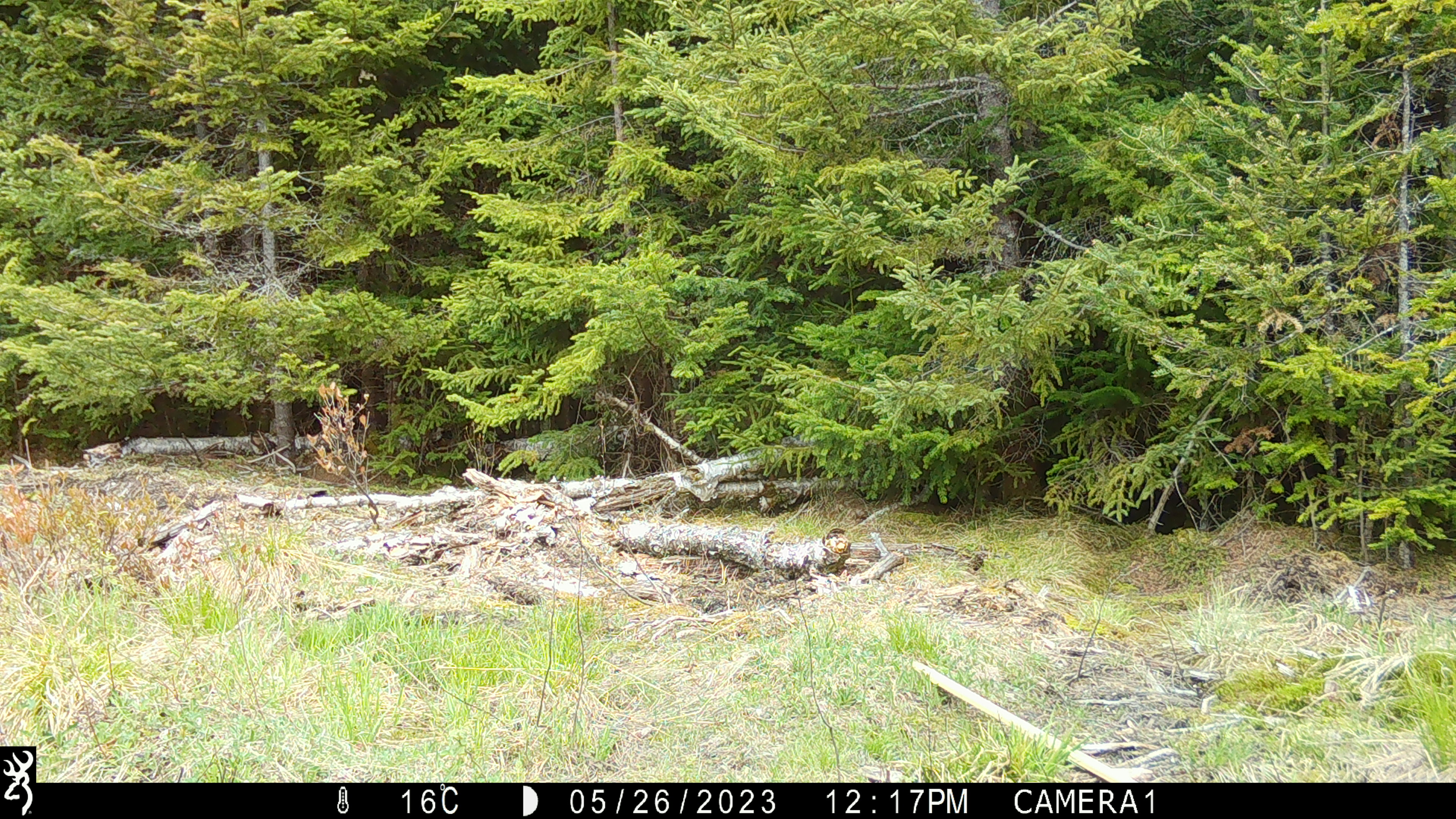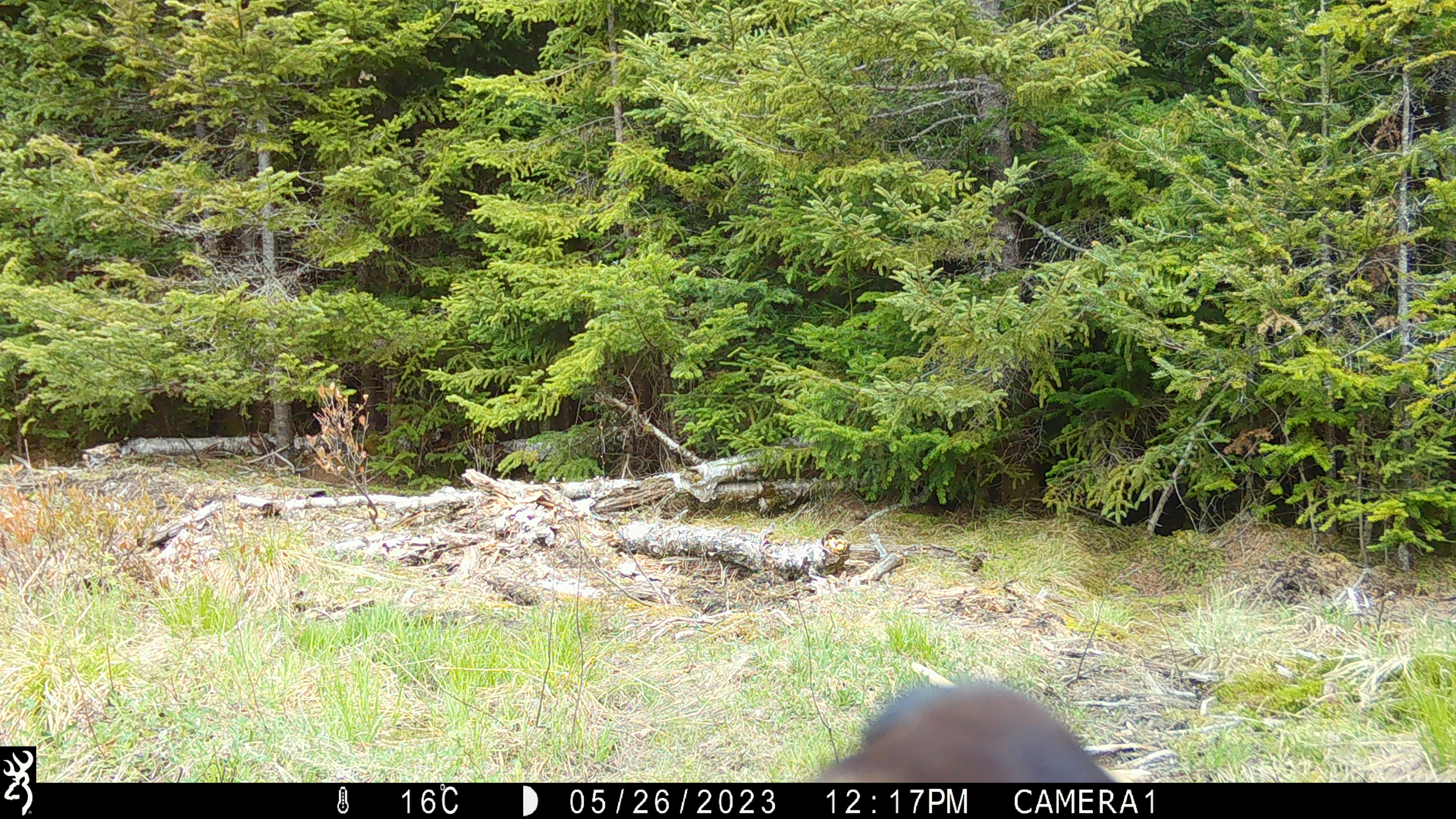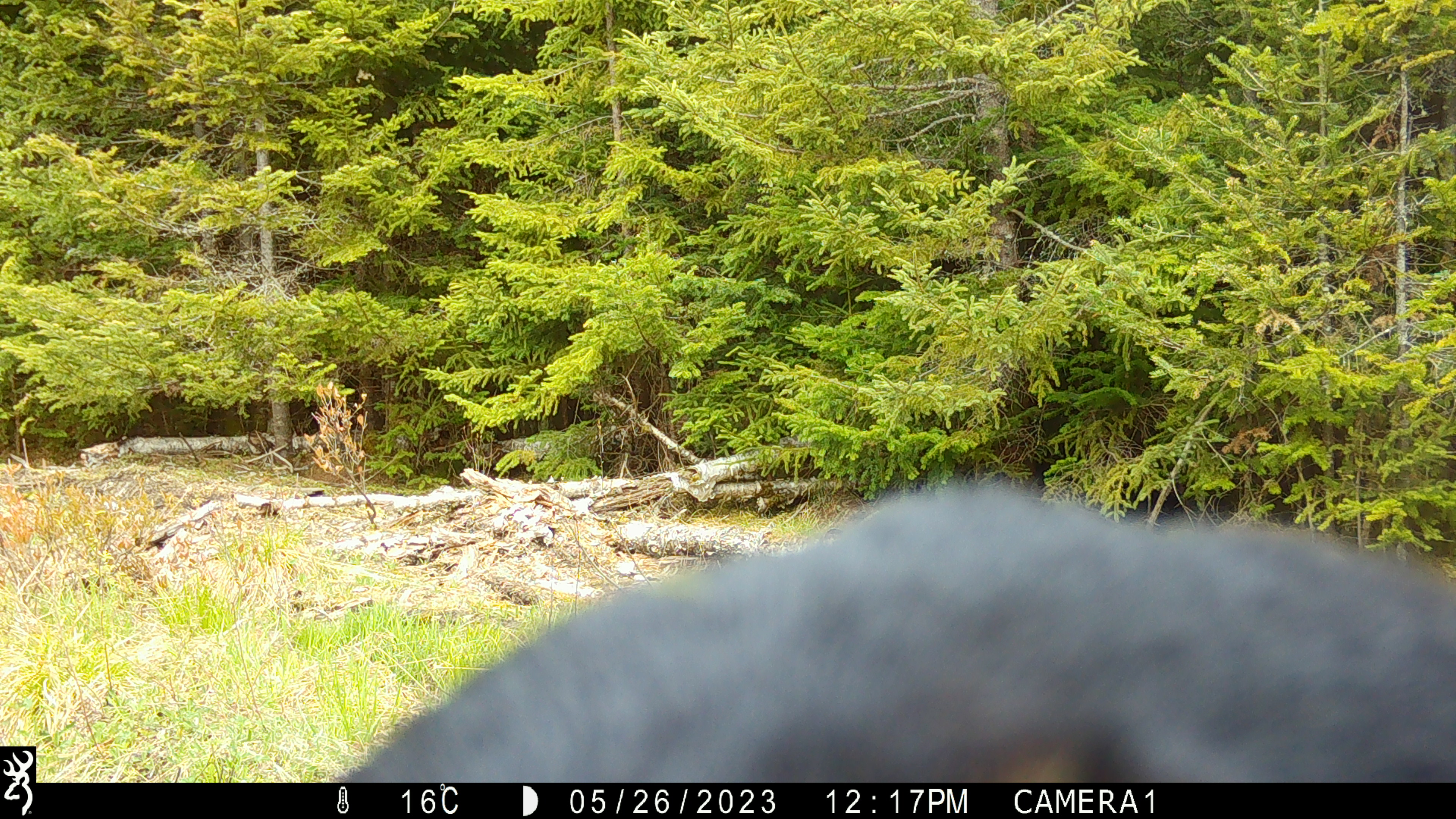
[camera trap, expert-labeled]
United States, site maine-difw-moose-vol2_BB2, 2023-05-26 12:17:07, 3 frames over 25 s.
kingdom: Animalia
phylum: Chordata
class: Mammalia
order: Carnivora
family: Ursidae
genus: Ursus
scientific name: Ursus americanus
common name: black bear